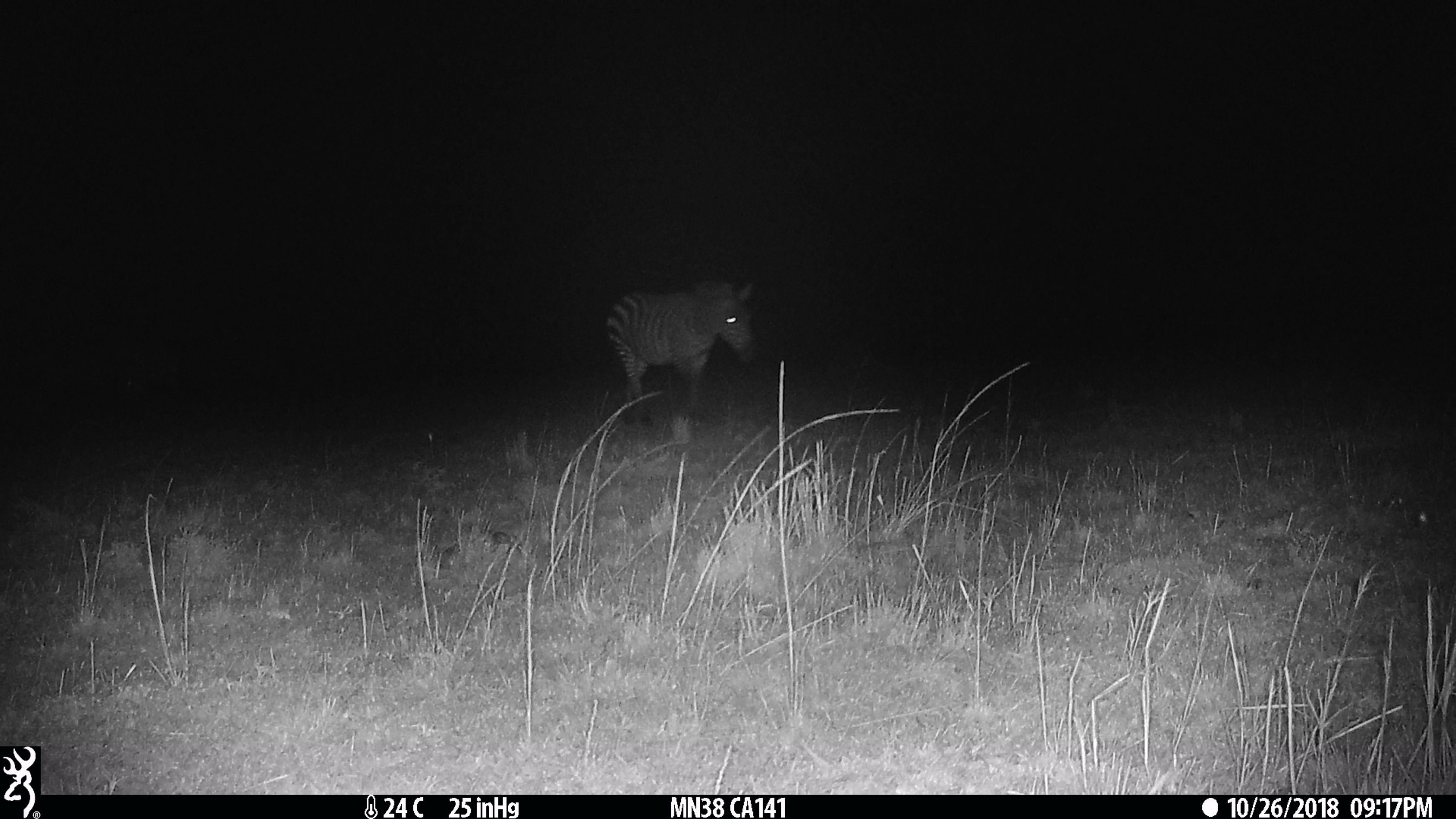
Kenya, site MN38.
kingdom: Animalia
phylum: Chordata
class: Mammalia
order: Perissodactyla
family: Equidae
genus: Equus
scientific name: Equus quagga burchellii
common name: burchell's zebra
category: zebra